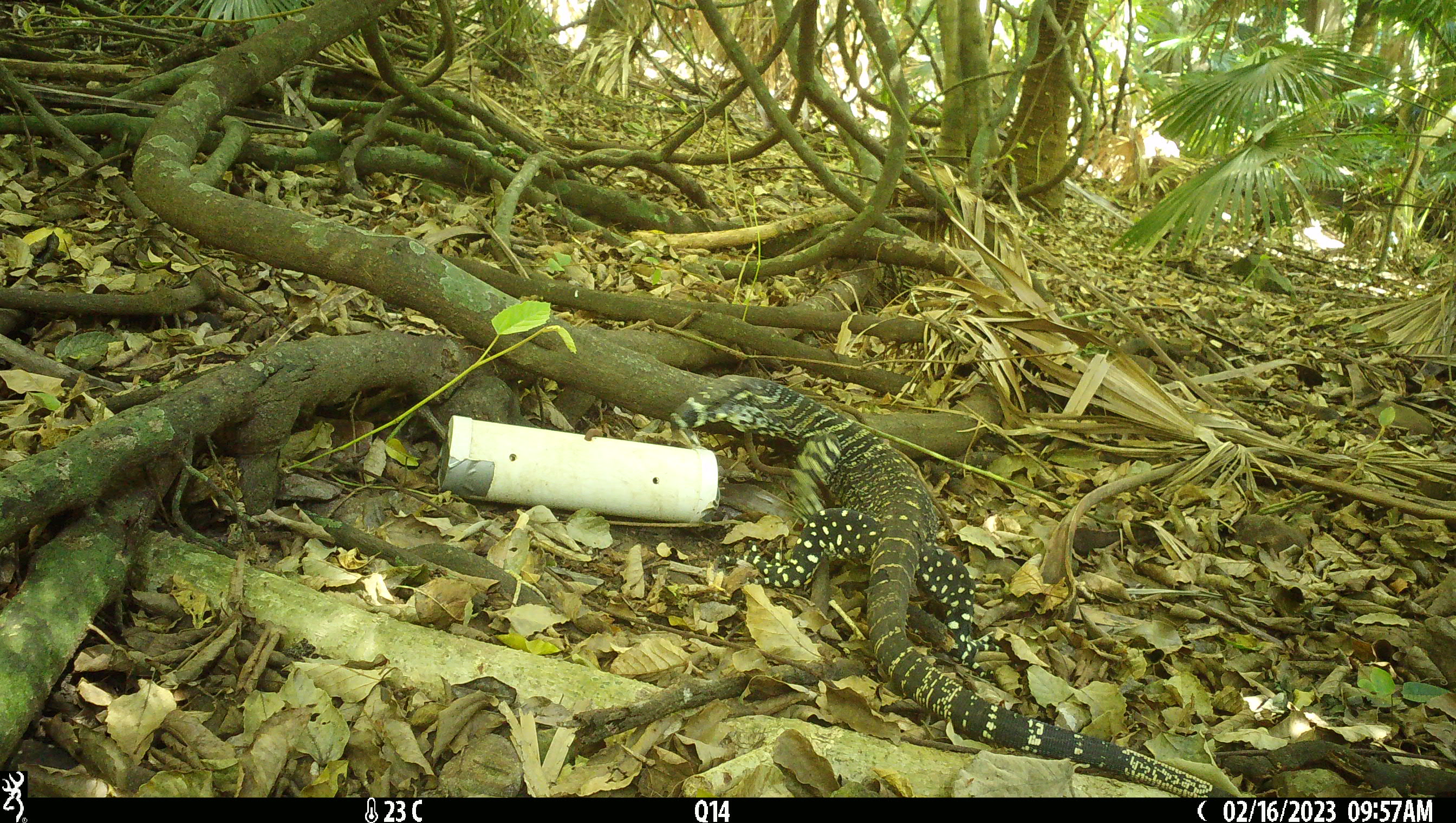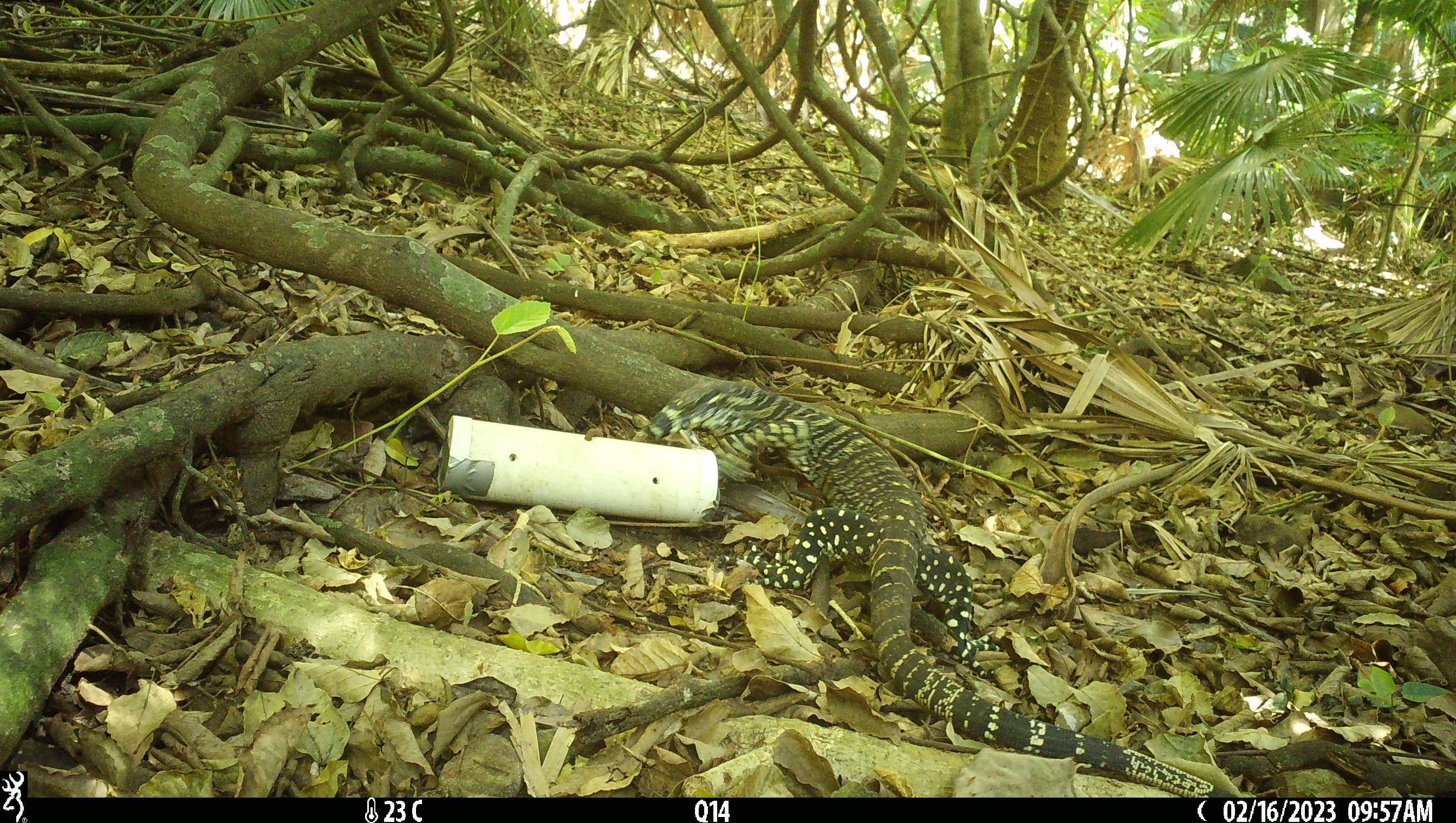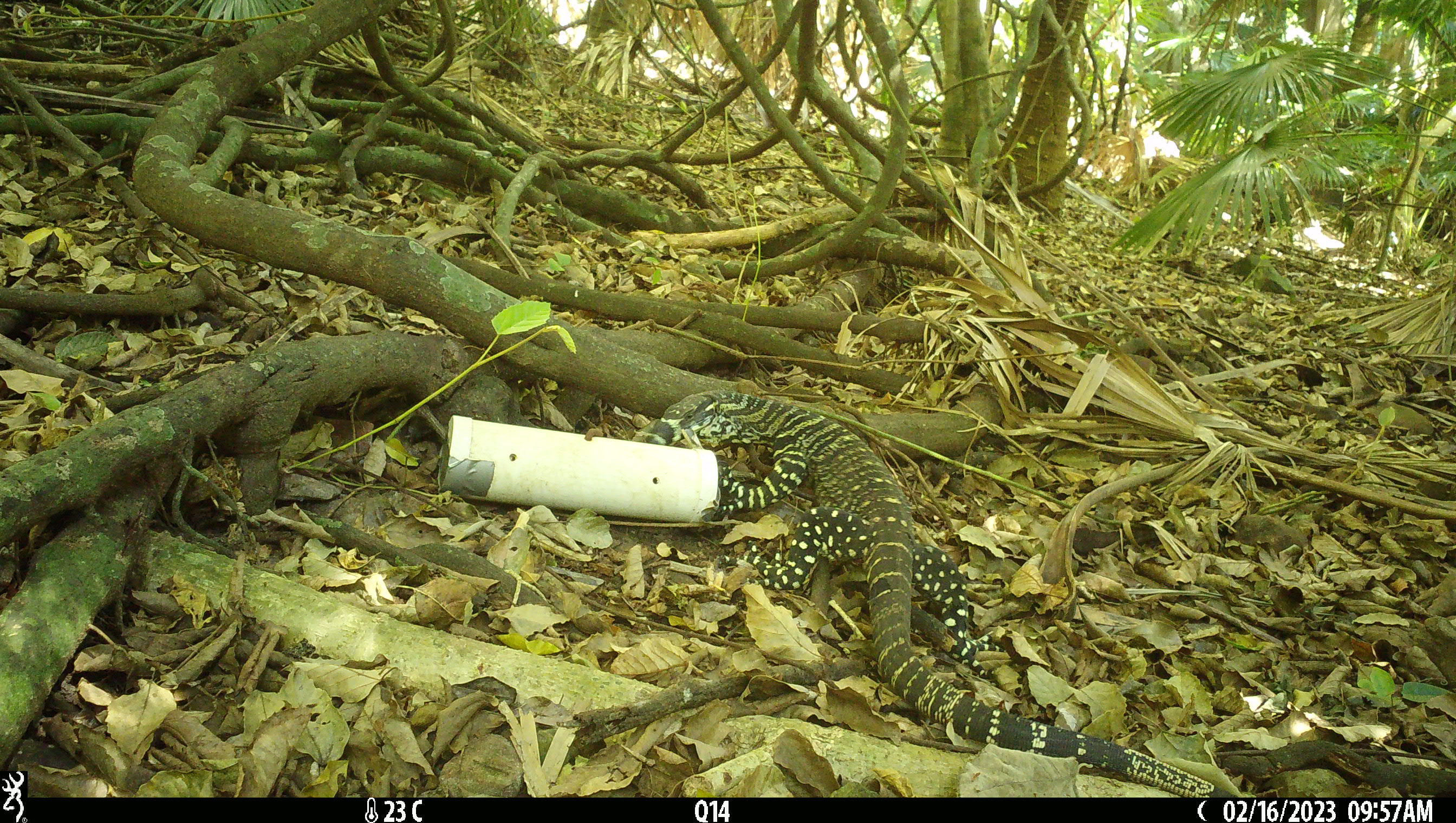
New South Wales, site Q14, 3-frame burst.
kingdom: Animalia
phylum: Chordata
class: Reptilia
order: Squamata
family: Varanidae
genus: Varanus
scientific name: Varanus varius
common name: lace monitor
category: goanna